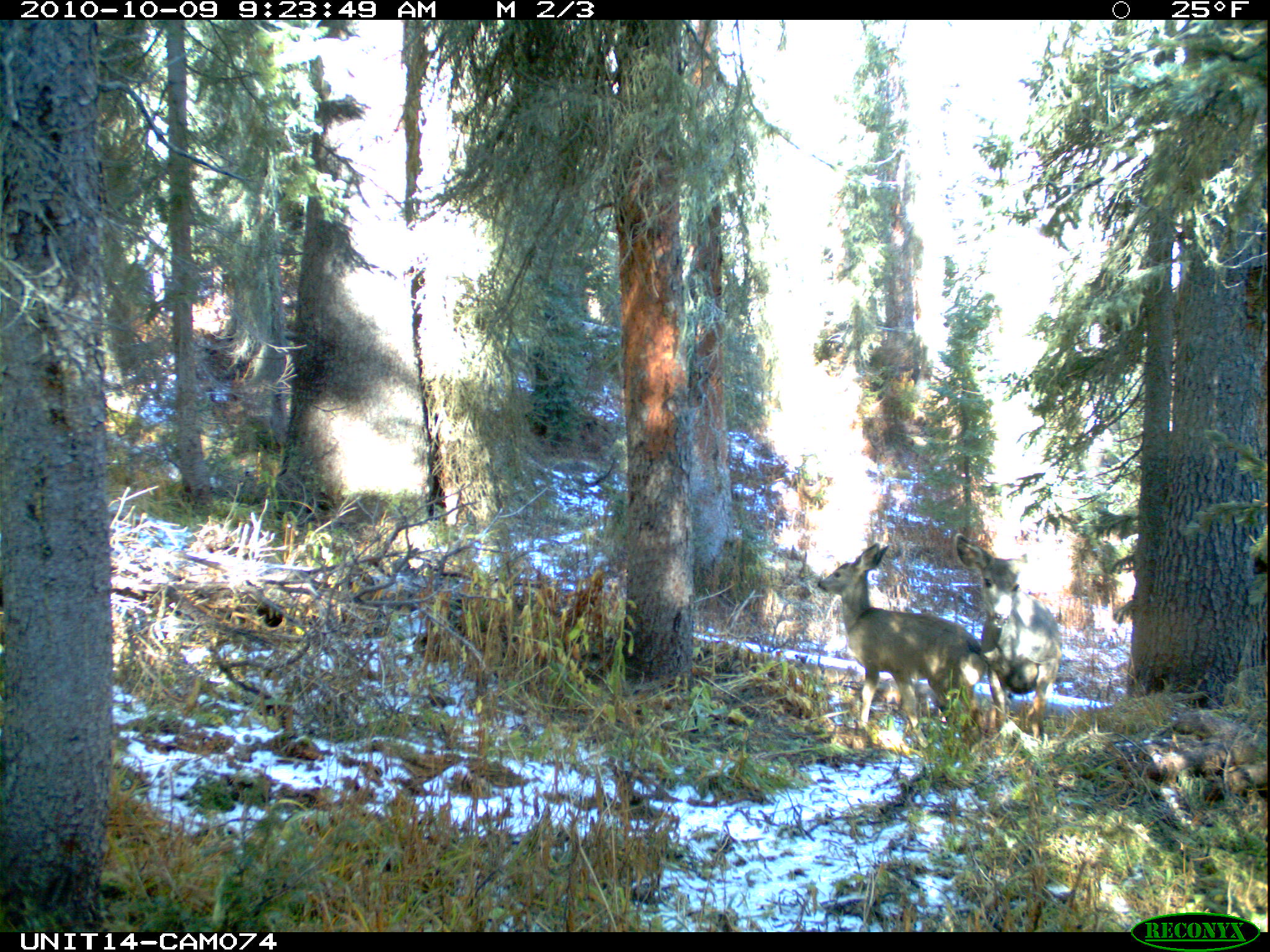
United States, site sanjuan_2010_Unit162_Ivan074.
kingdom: Animalia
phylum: Chordata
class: Mammalia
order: Artiodactyla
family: Cervidae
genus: Odocoileus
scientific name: Odocoileus hemionus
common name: mule deer